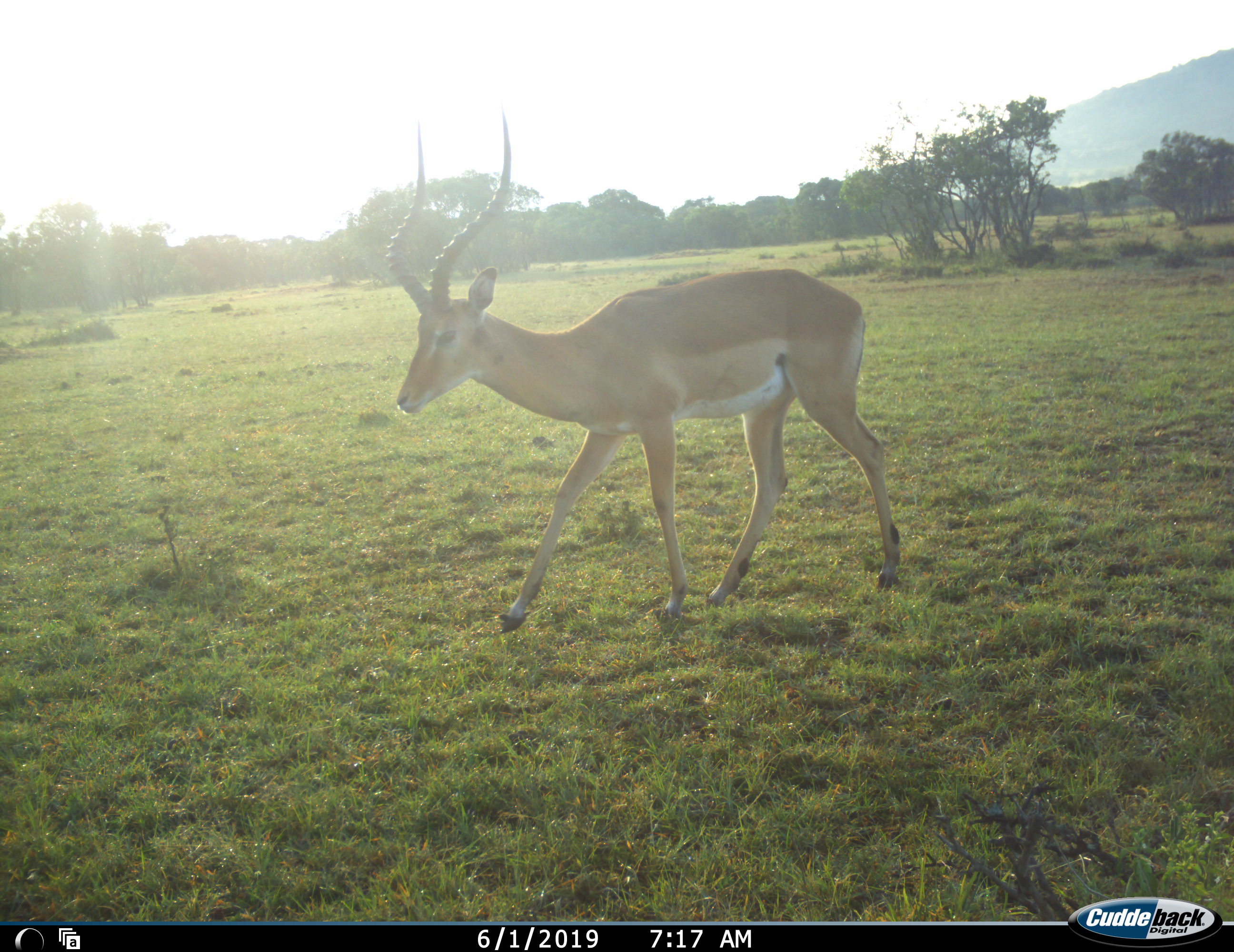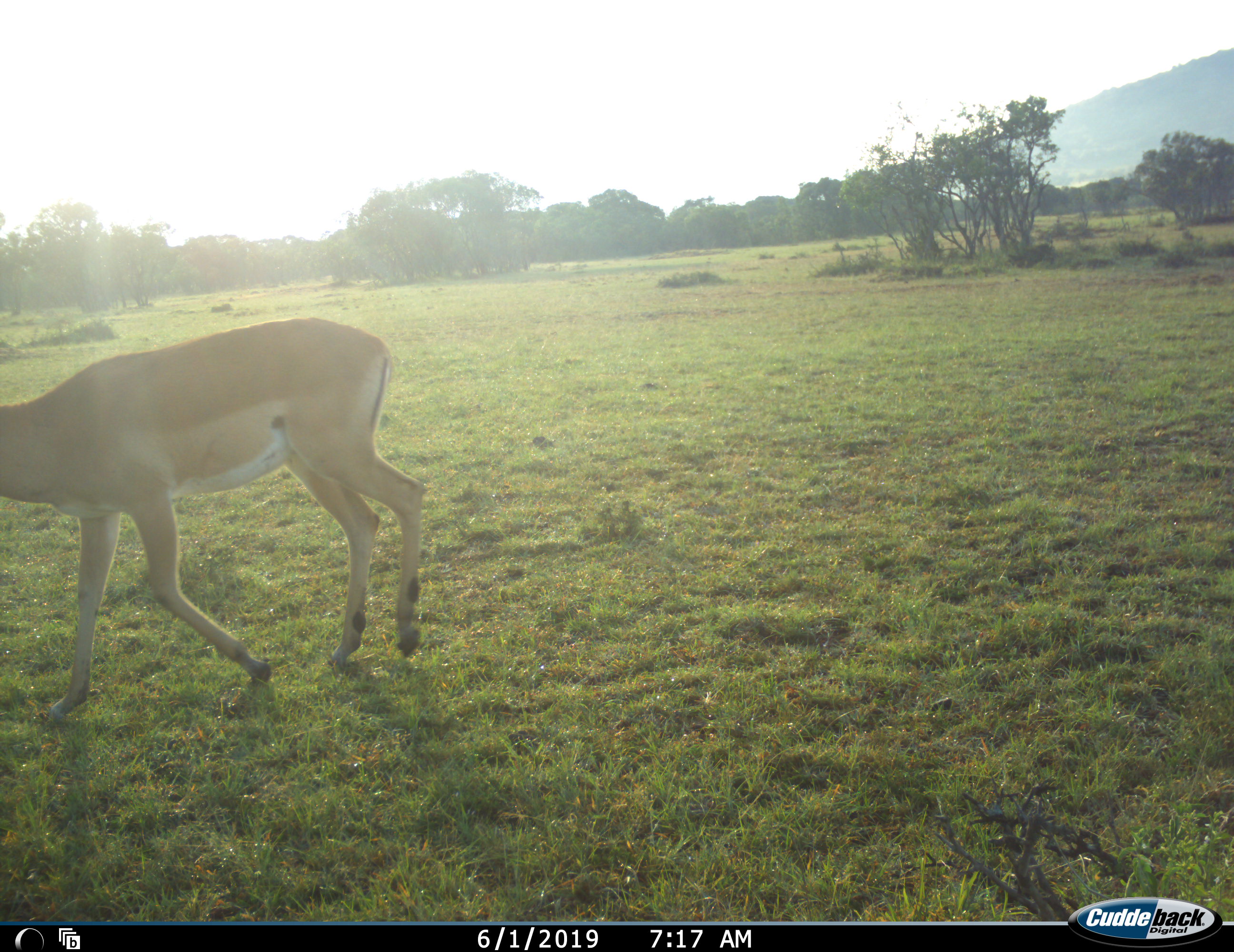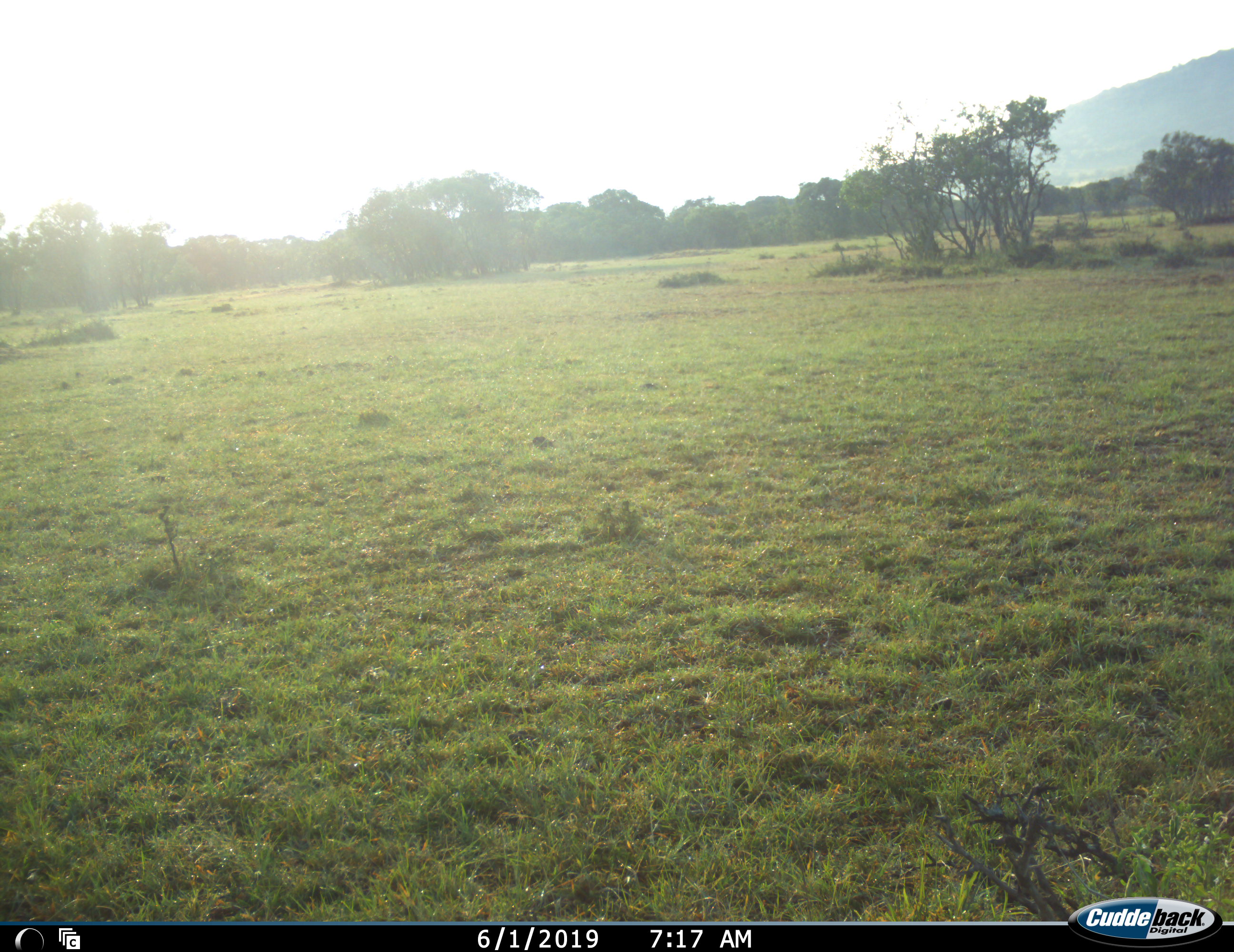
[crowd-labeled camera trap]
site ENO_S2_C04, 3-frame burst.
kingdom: Animalia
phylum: Chordata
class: Mammalia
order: Artiodactyla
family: Bovidae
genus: Aepyceros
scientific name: Aepyceros melampus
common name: impala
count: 1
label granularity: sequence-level